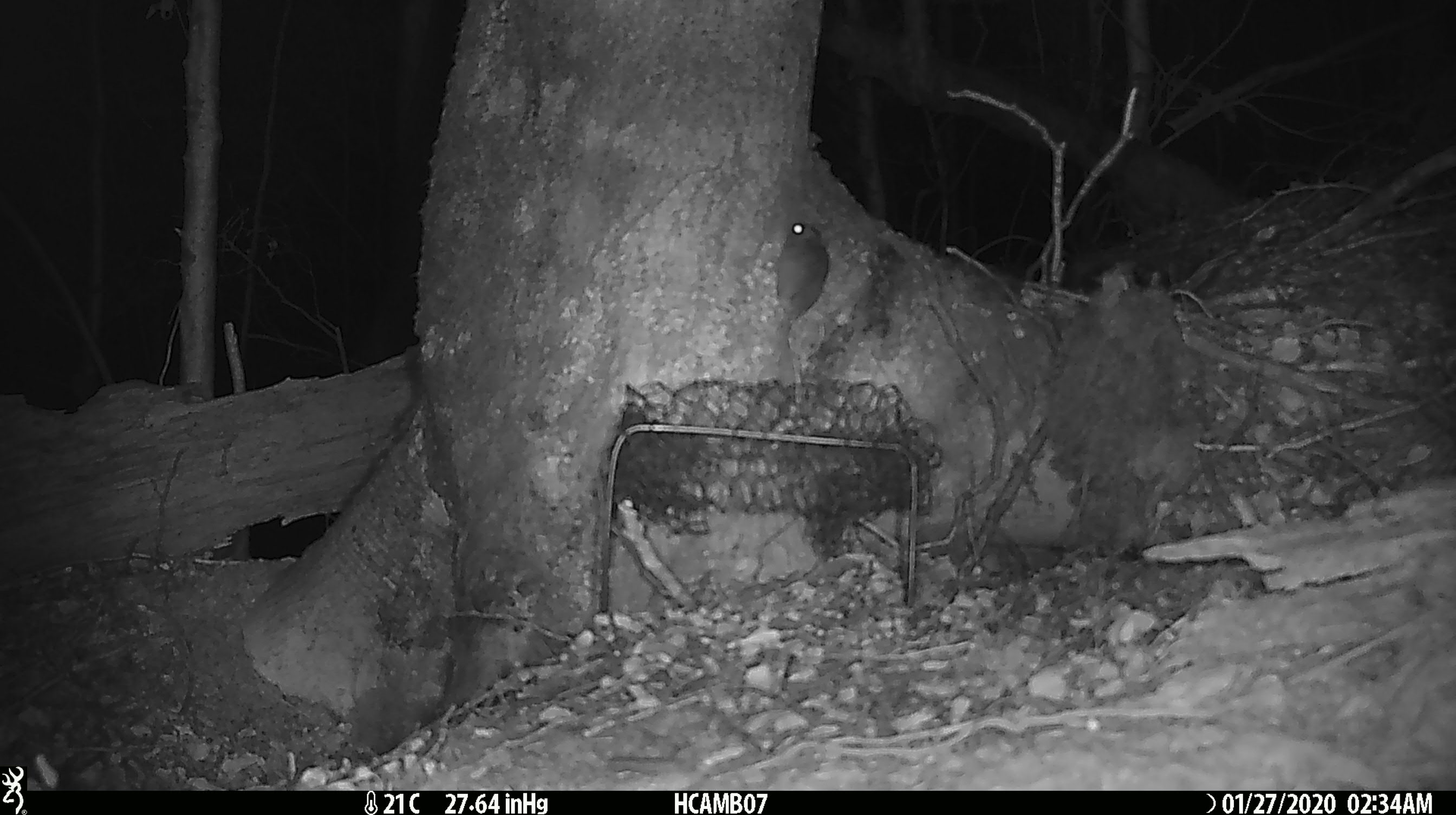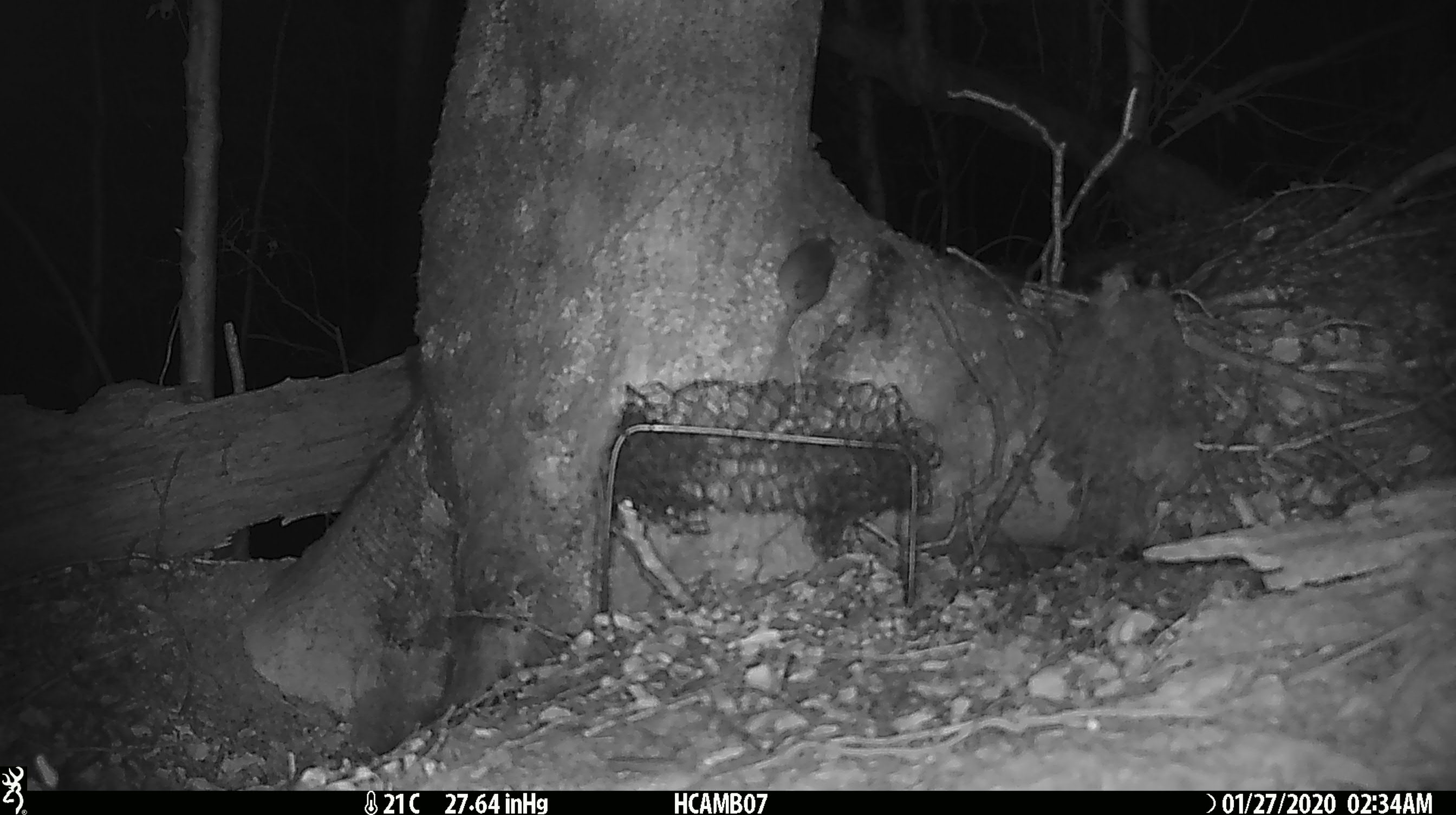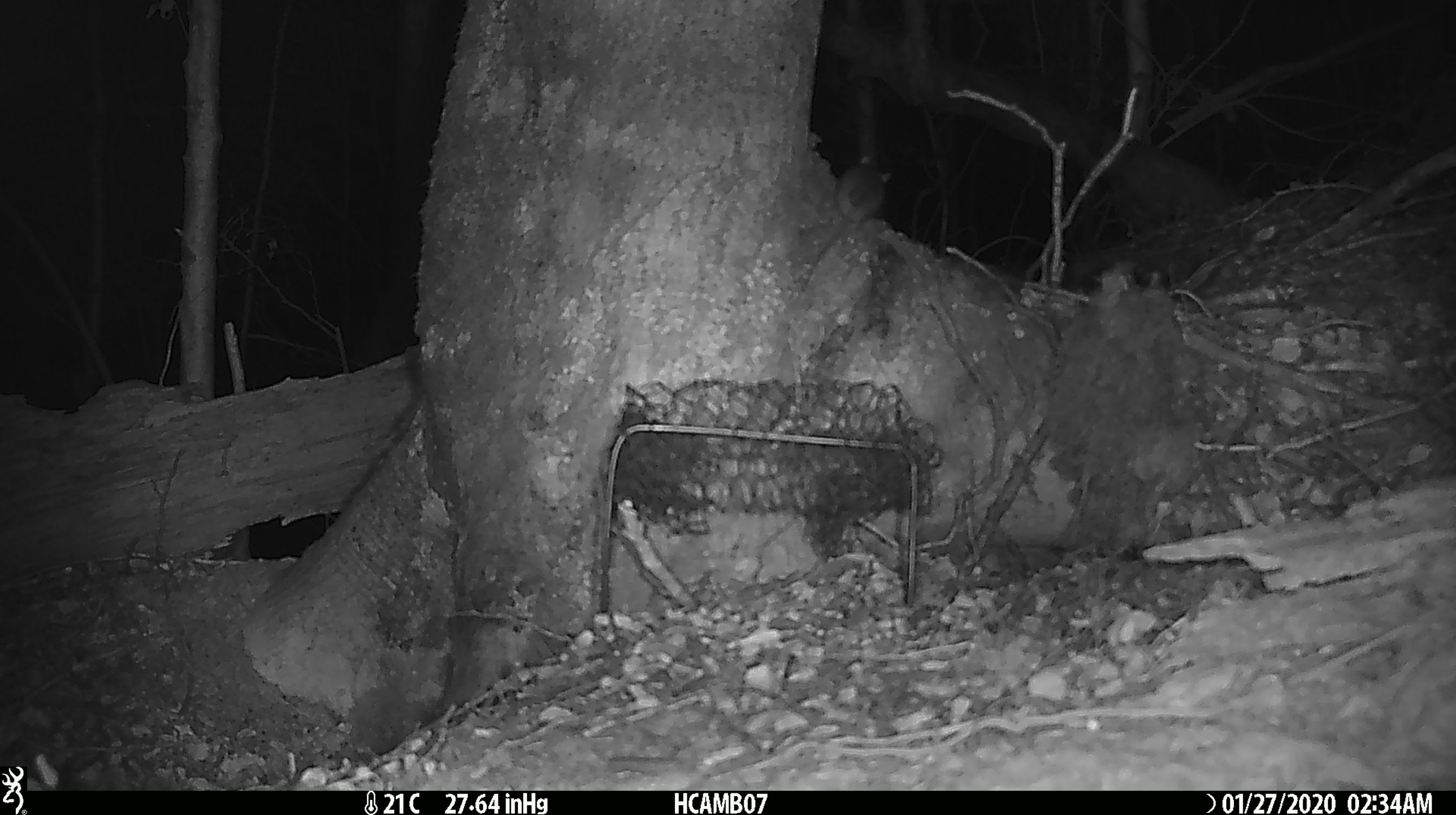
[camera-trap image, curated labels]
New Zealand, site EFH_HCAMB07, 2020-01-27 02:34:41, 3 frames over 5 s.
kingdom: Animalia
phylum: Chordata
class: Mammalia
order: Rodentia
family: Muridae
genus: Mus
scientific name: Mus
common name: mouse